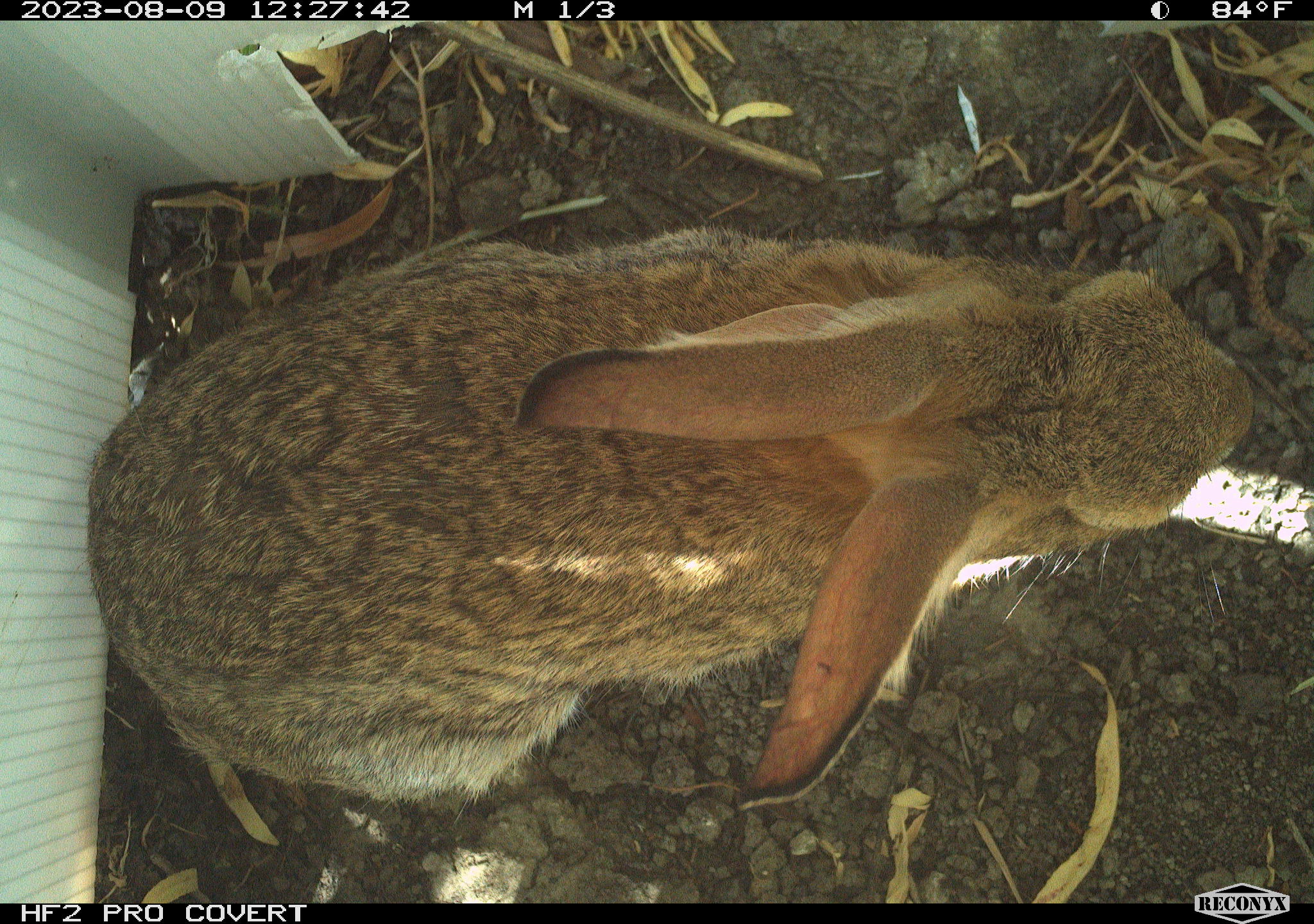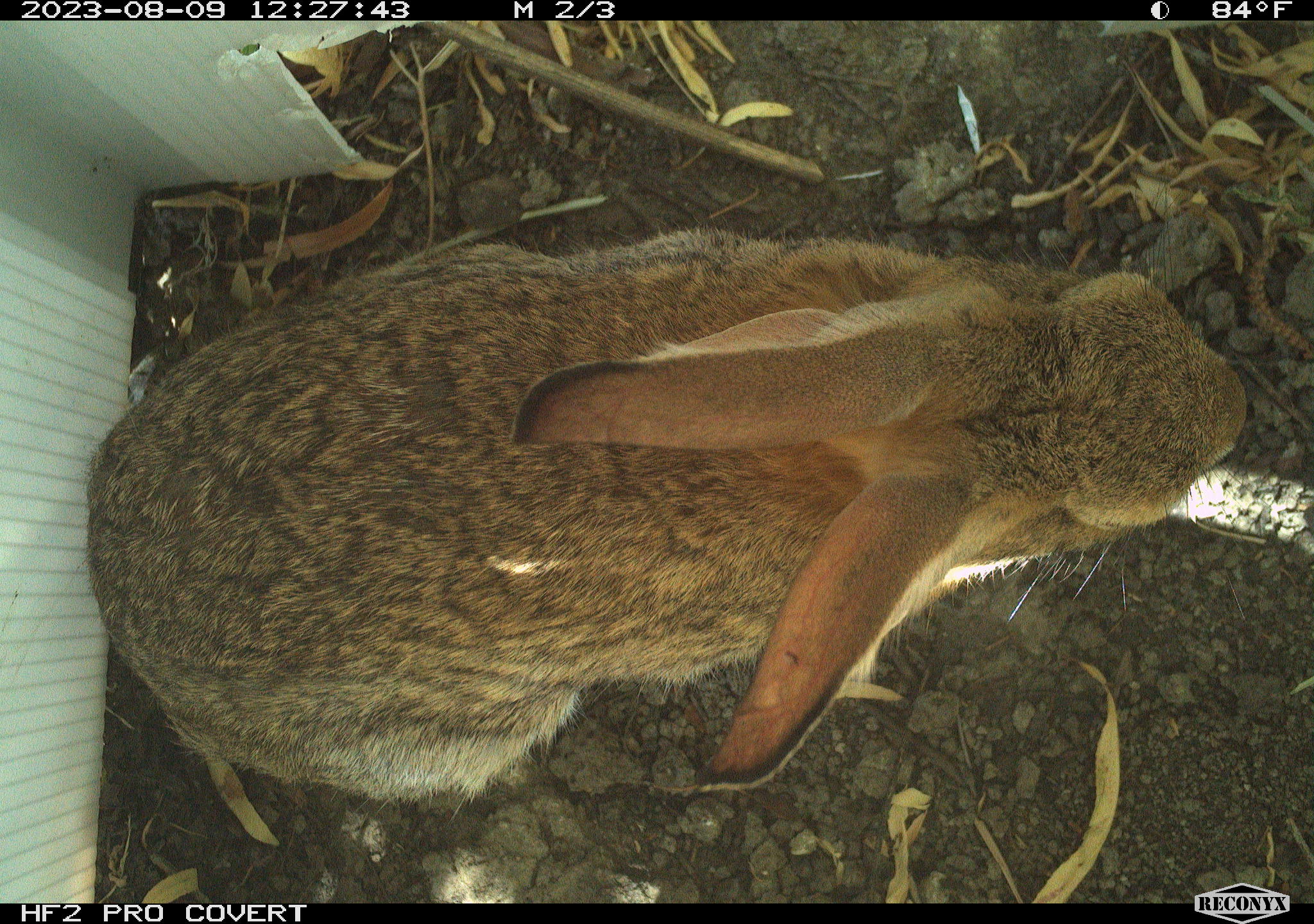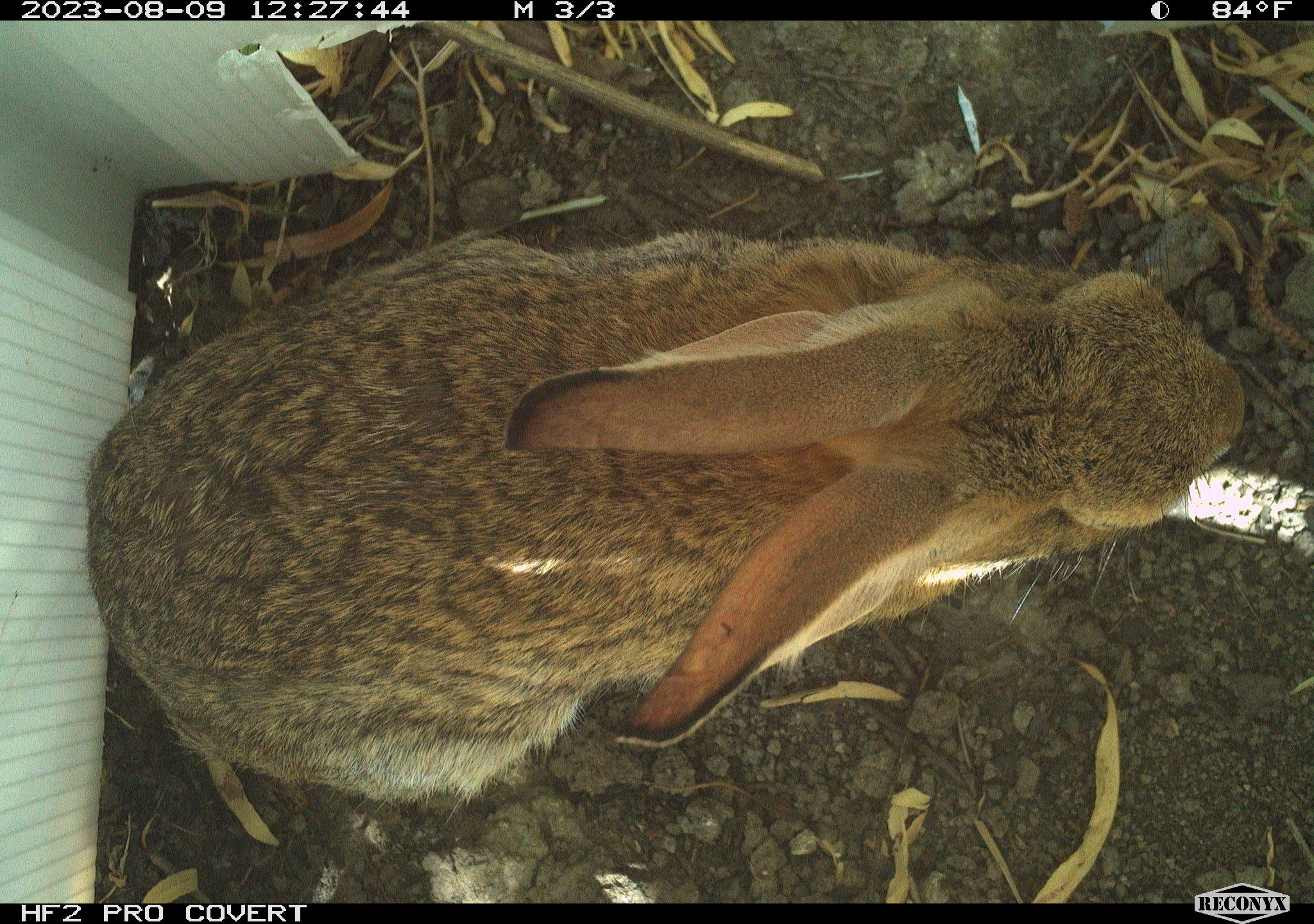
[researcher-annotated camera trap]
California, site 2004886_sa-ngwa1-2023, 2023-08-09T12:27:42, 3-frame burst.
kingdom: Animalia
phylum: Chordata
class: Mammalia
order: Lagomorpha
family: Leporidae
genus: Sylvilagus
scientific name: Sylvilagus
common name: cottontail rabbits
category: sylvilagus species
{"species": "sylvilagus species (cottontail rabbits) (Sylvilagus)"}